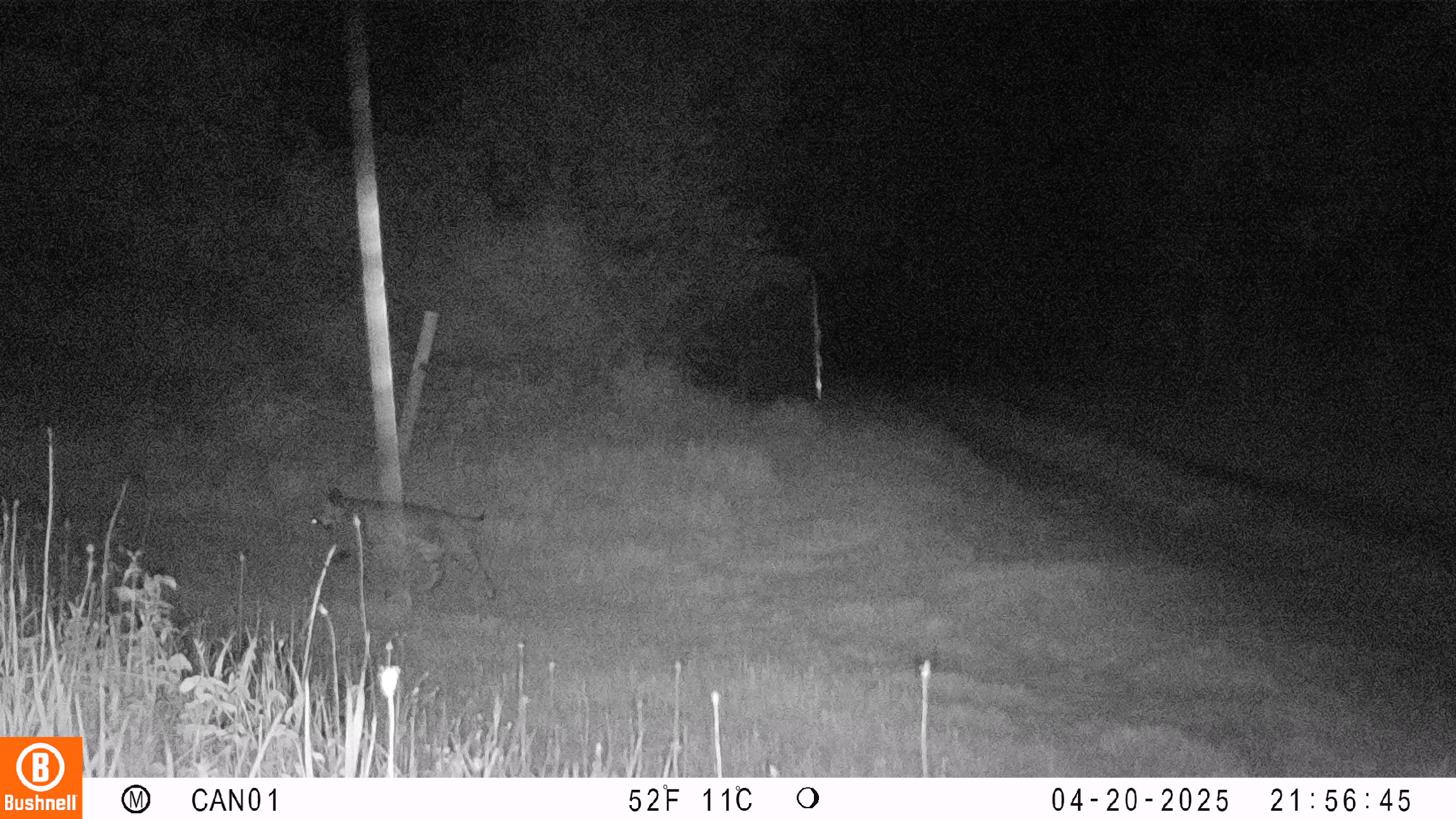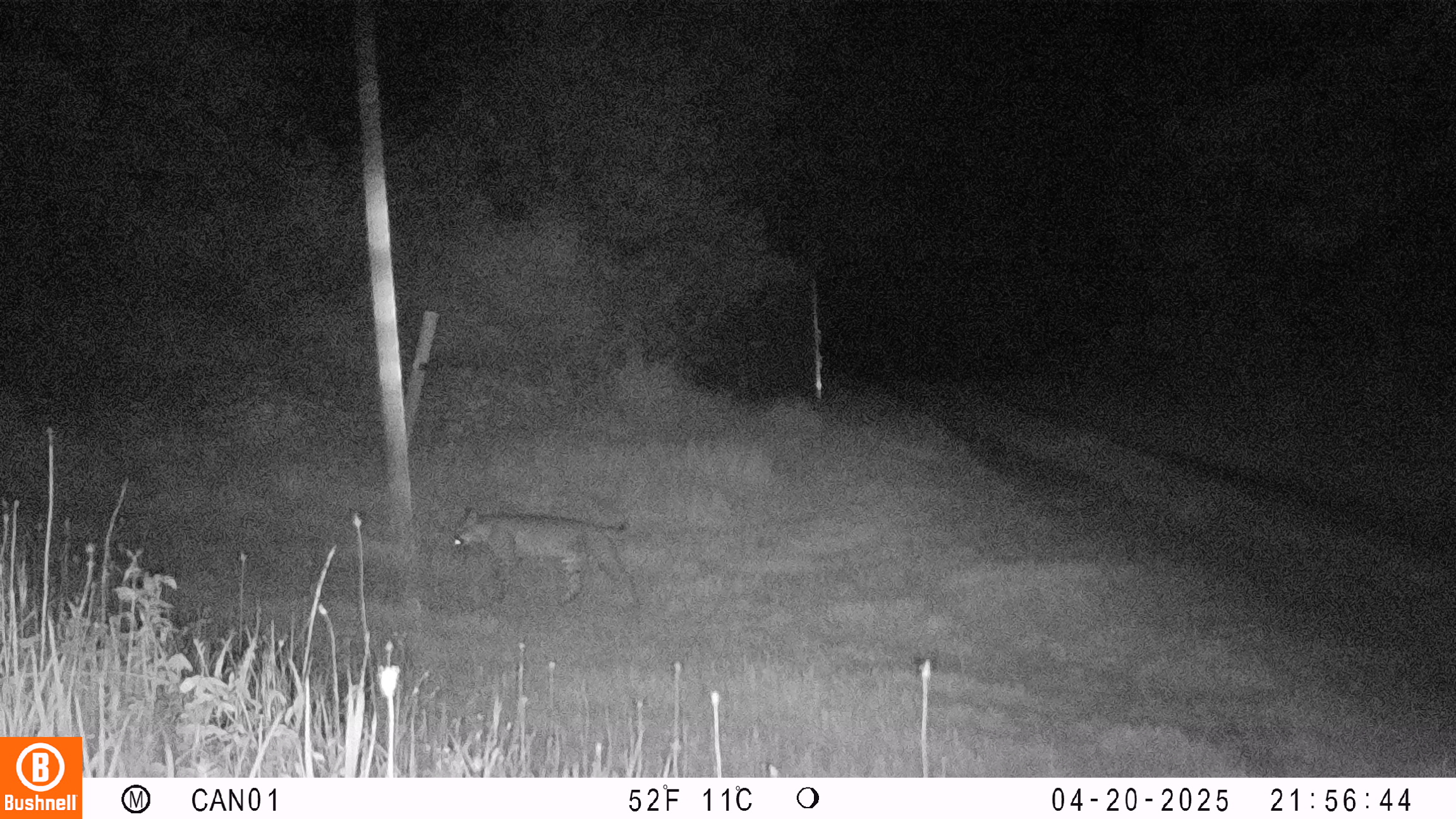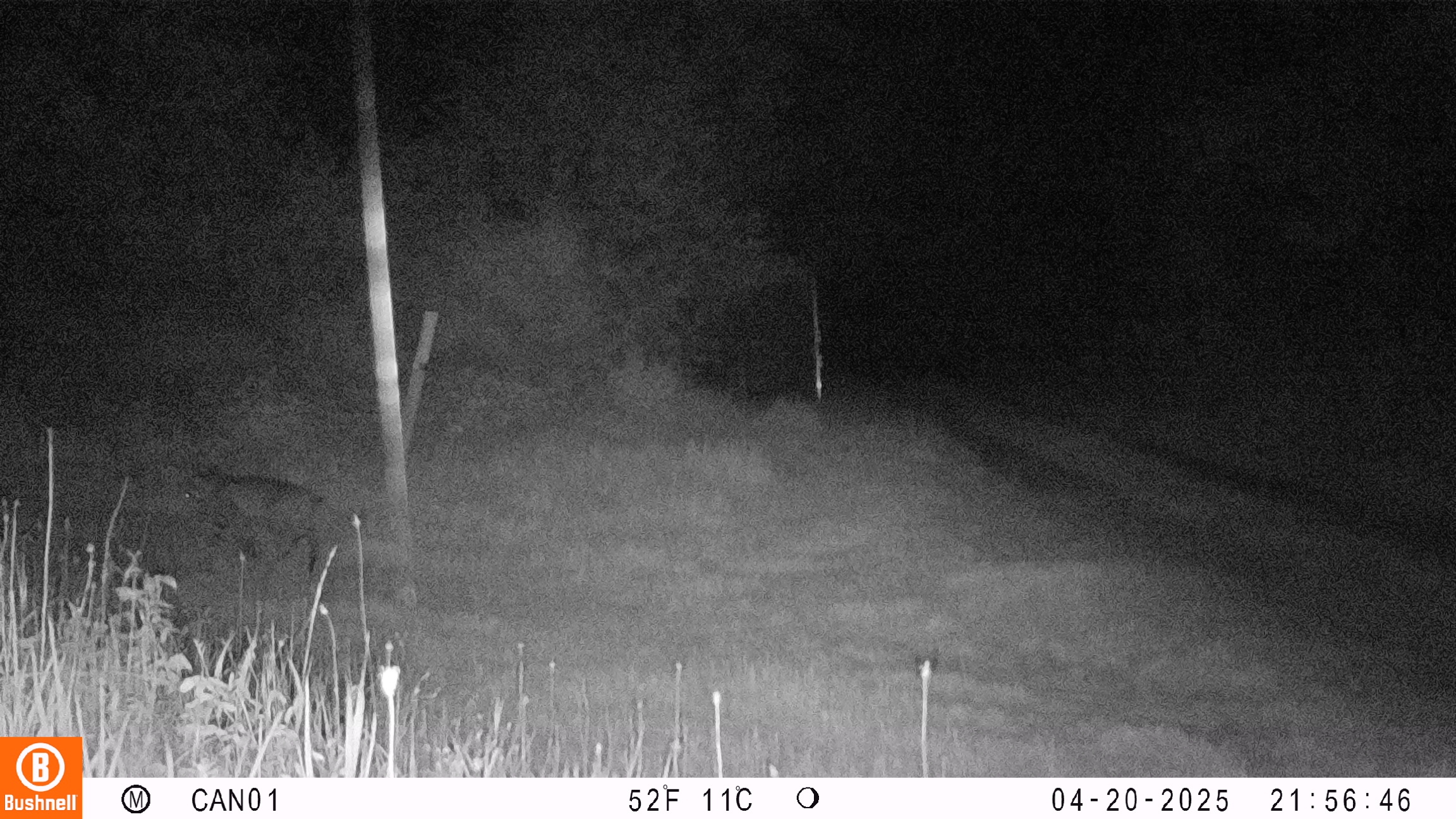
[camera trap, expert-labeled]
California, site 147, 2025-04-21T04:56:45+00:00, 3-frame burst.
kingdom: Animalia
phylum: Chordata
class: Mammalia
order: Carnivora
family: Felidae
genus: Lynx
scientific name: Lynx rufus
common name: bobcat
Bobcat (Lynx rufus).